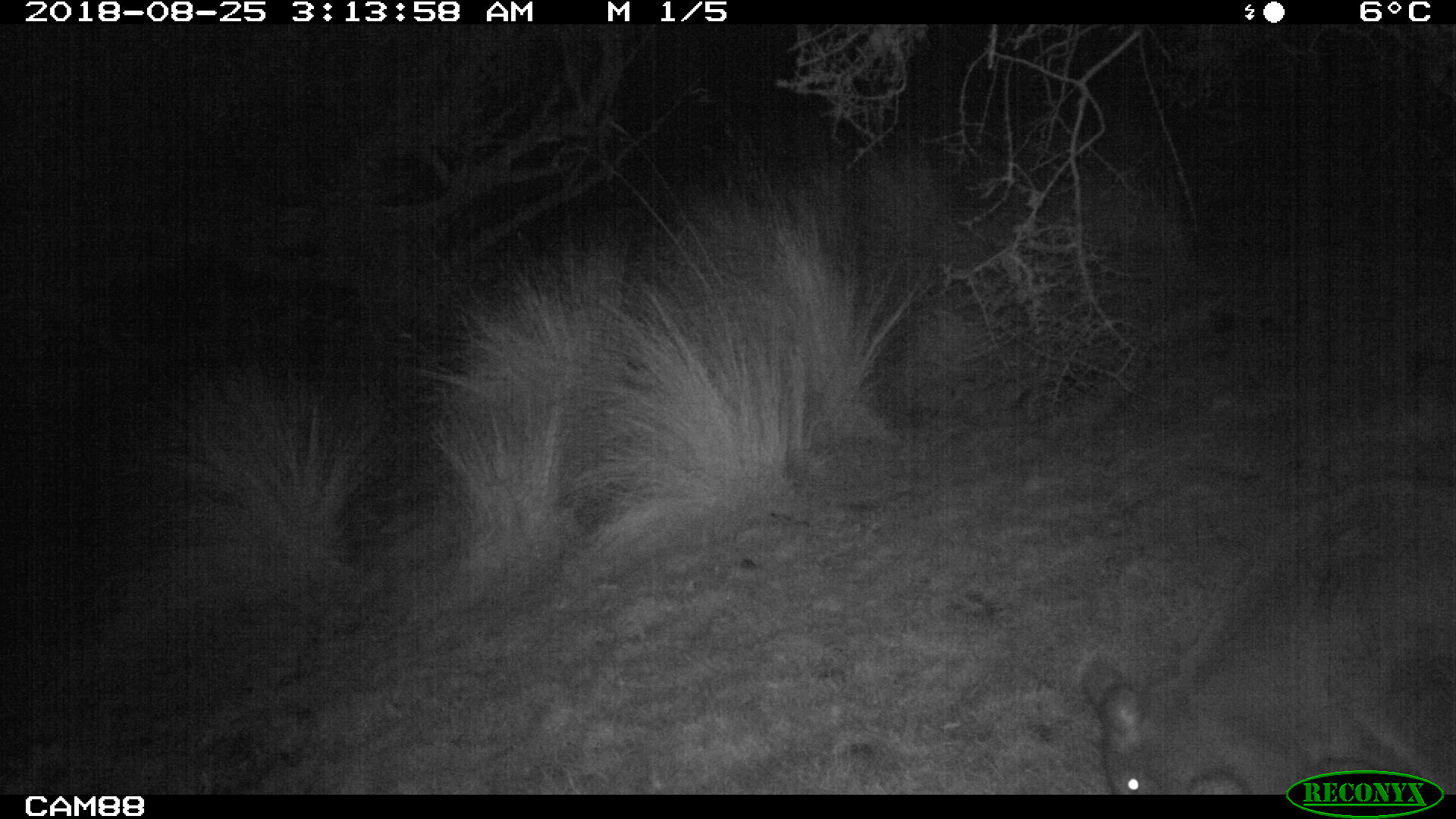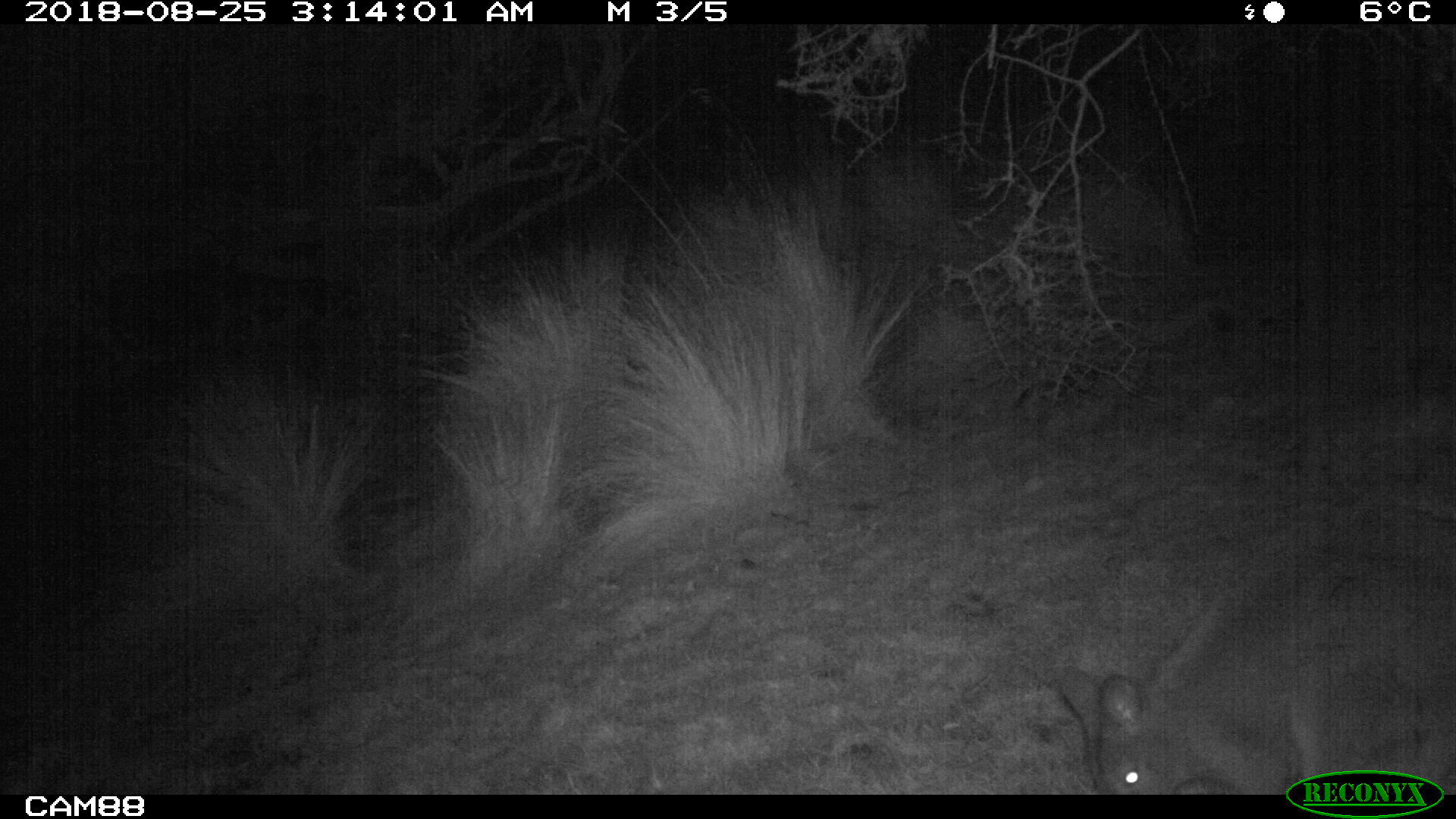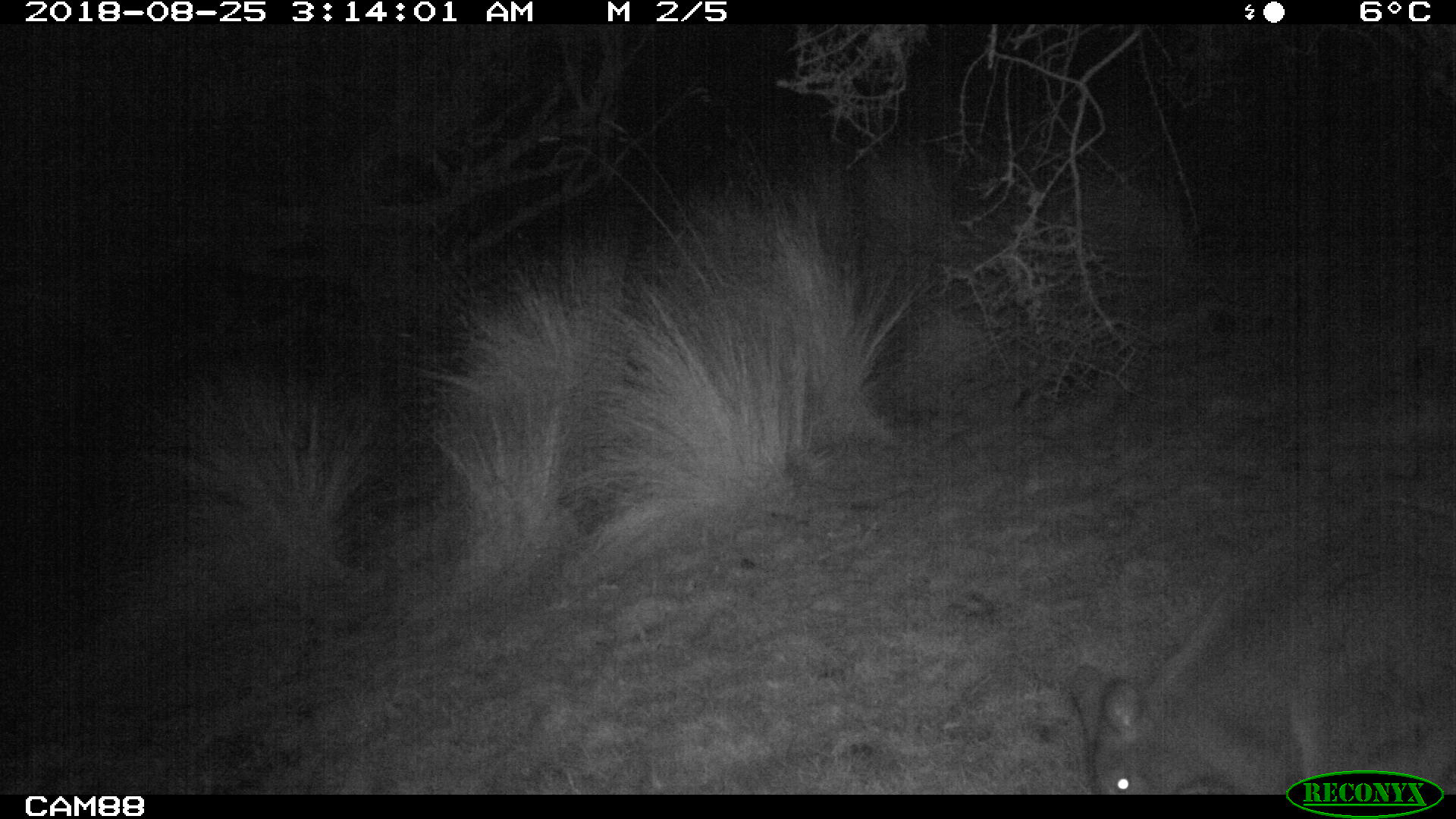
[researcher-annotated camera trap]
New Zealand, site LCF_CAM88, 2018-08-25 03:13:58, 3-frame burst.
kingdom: Animalia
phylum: Chordata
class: Mammalia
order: Diprotodontia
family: Macropodidae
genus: Notamacropus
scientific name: Notamacropus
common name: wallaby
Wallaby (Notamacropus).